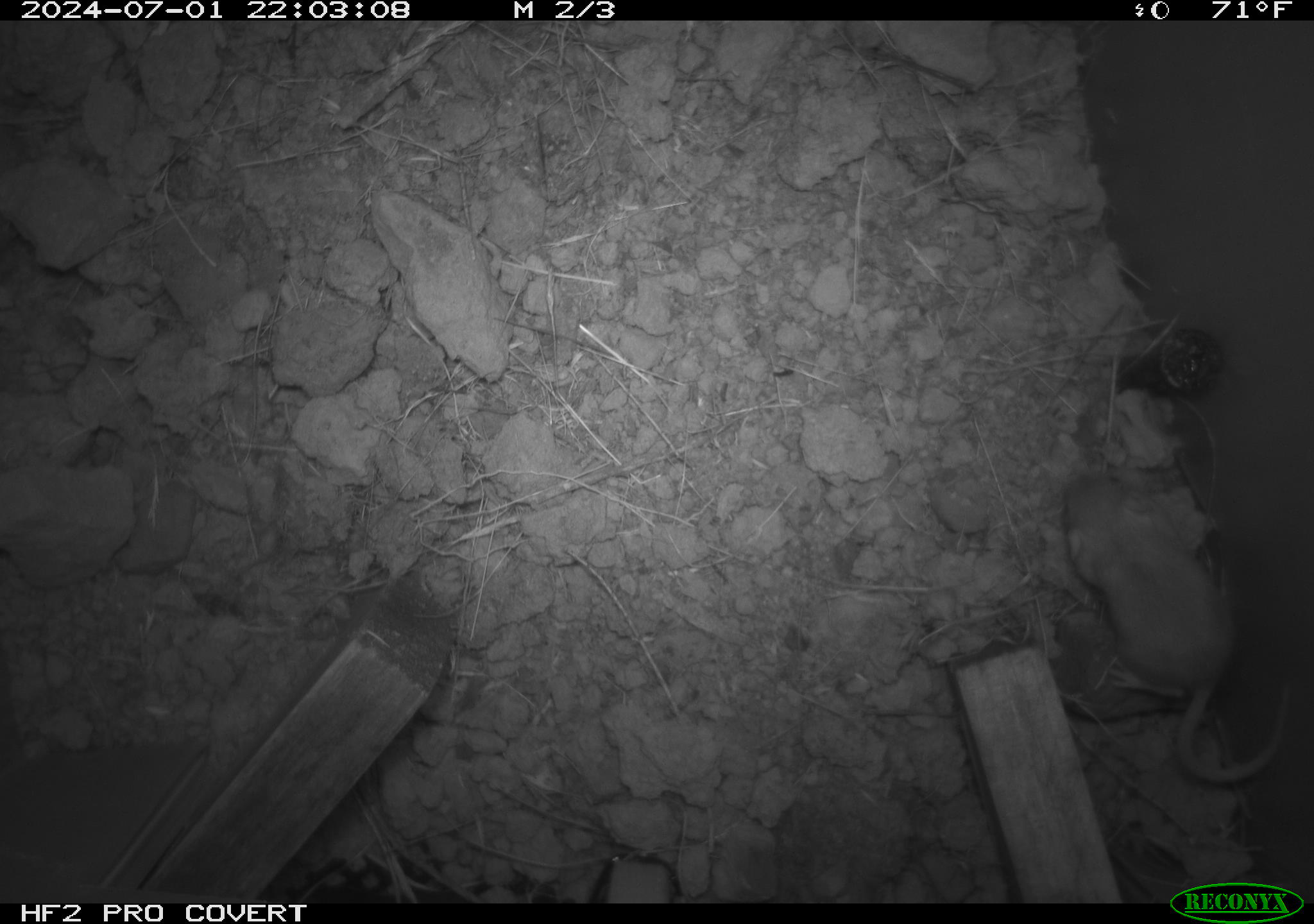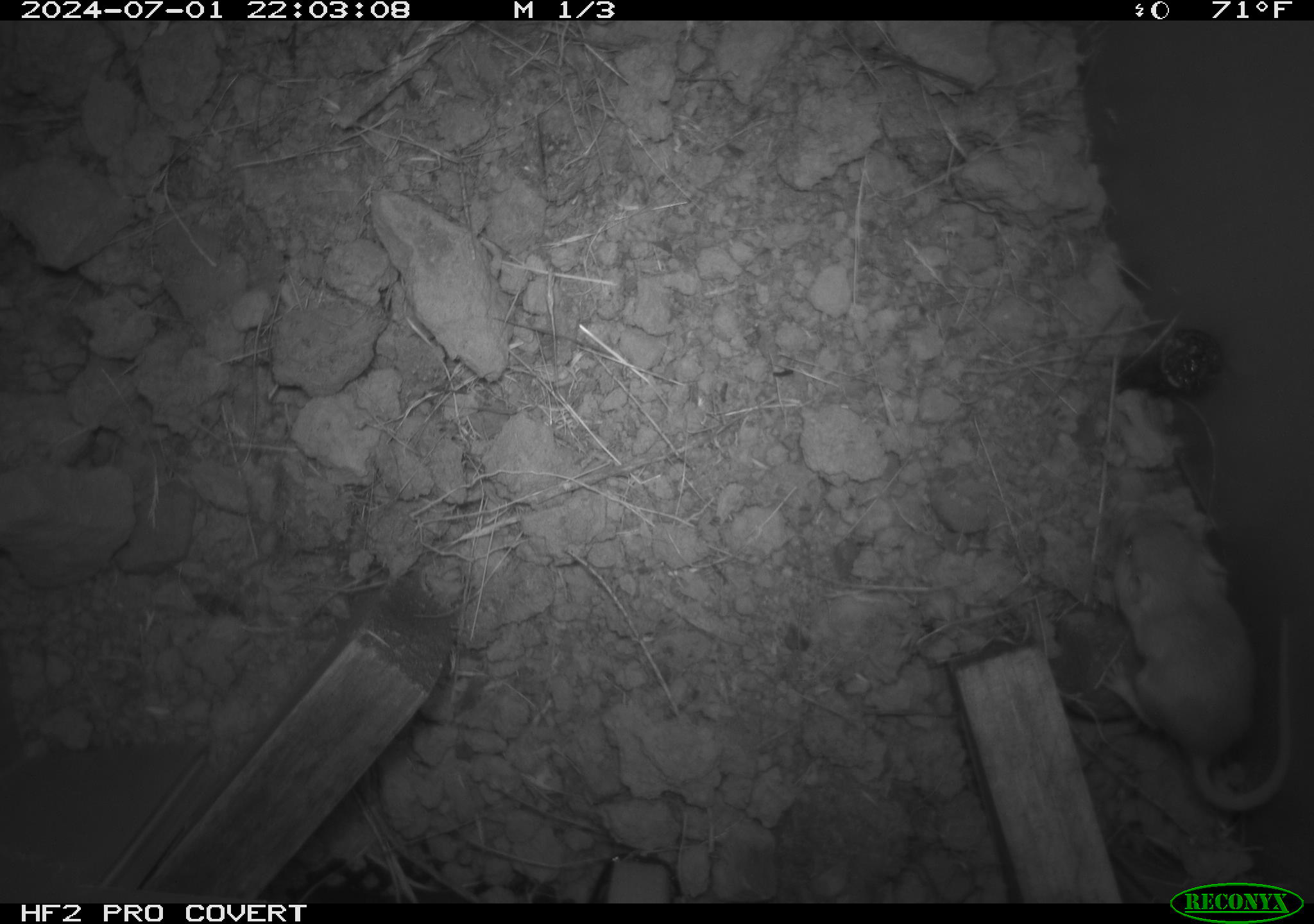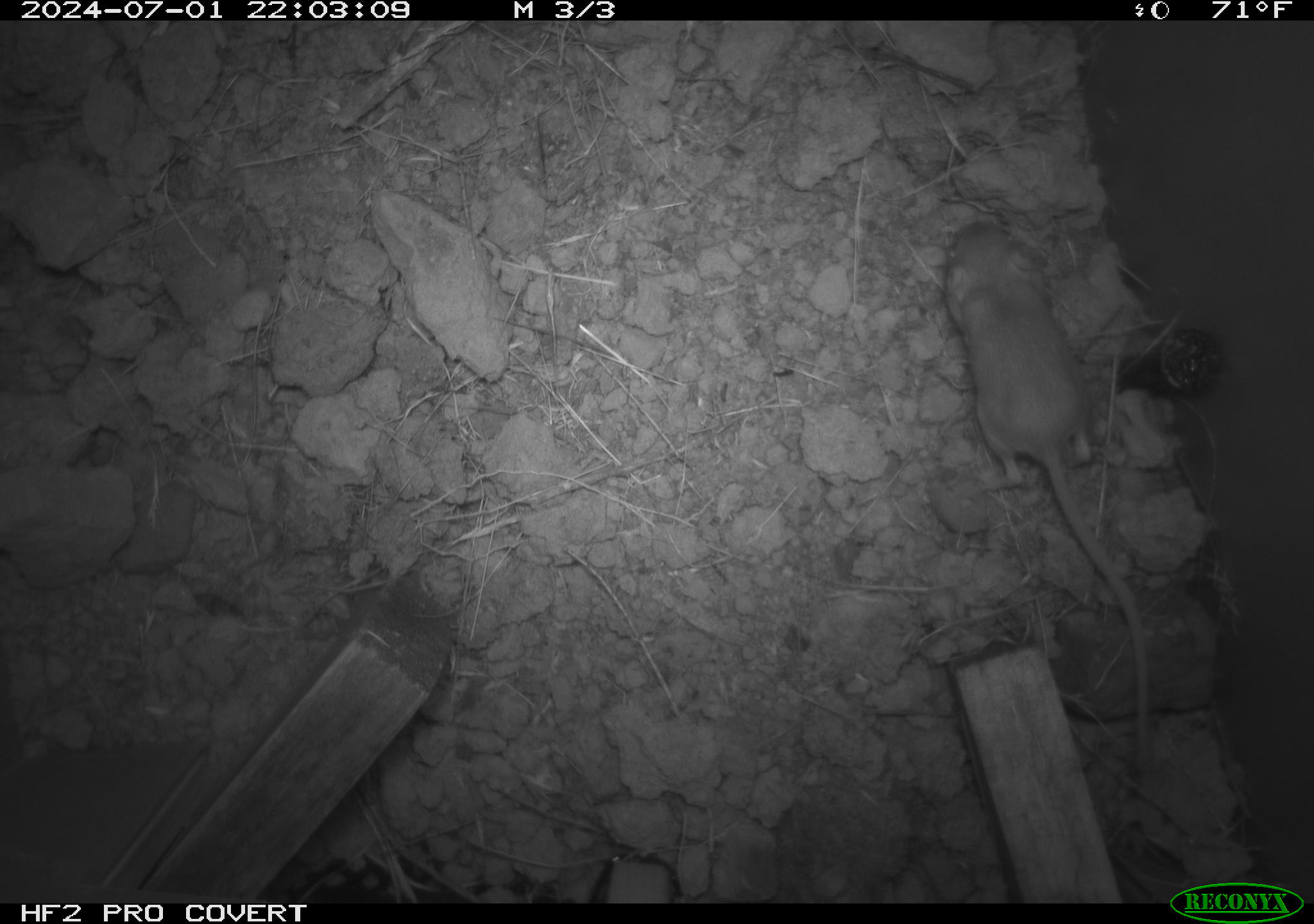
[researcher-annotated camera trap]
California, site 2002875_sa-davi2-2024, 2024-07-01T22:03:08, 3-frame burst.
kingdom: Animalia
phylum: Chordata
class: Mammalia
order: Rodentia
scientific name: Rodentia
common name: mouse species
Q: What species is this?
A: Mouse species (Rodentia).